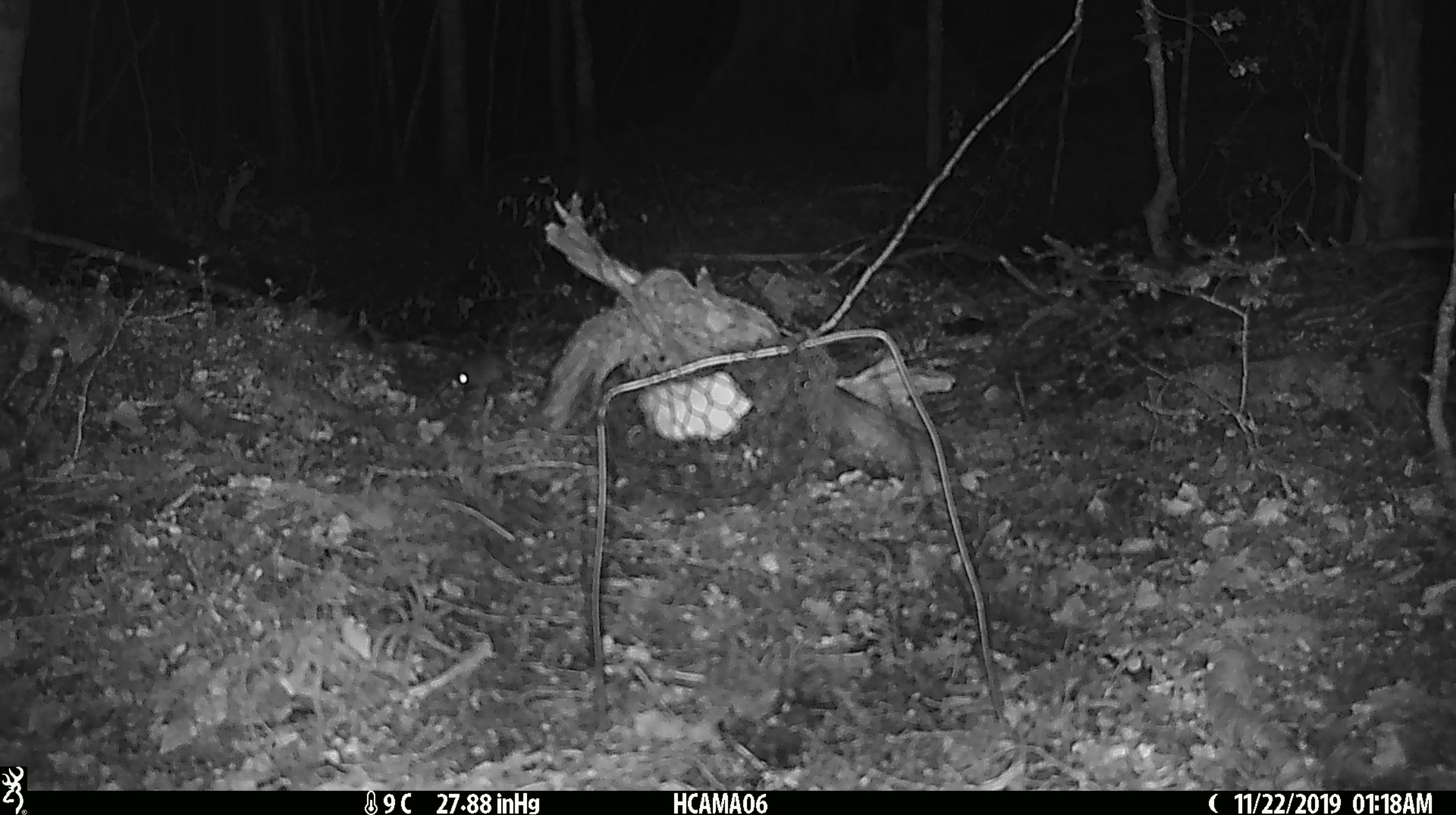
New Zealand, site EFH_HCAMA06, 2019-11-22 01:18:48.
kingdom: Animalia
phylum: Chordata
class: Mammalia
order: Rodentia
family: Muridae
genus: Mus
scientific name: Mus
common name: mouse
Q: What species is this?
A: Mouse (Mus).